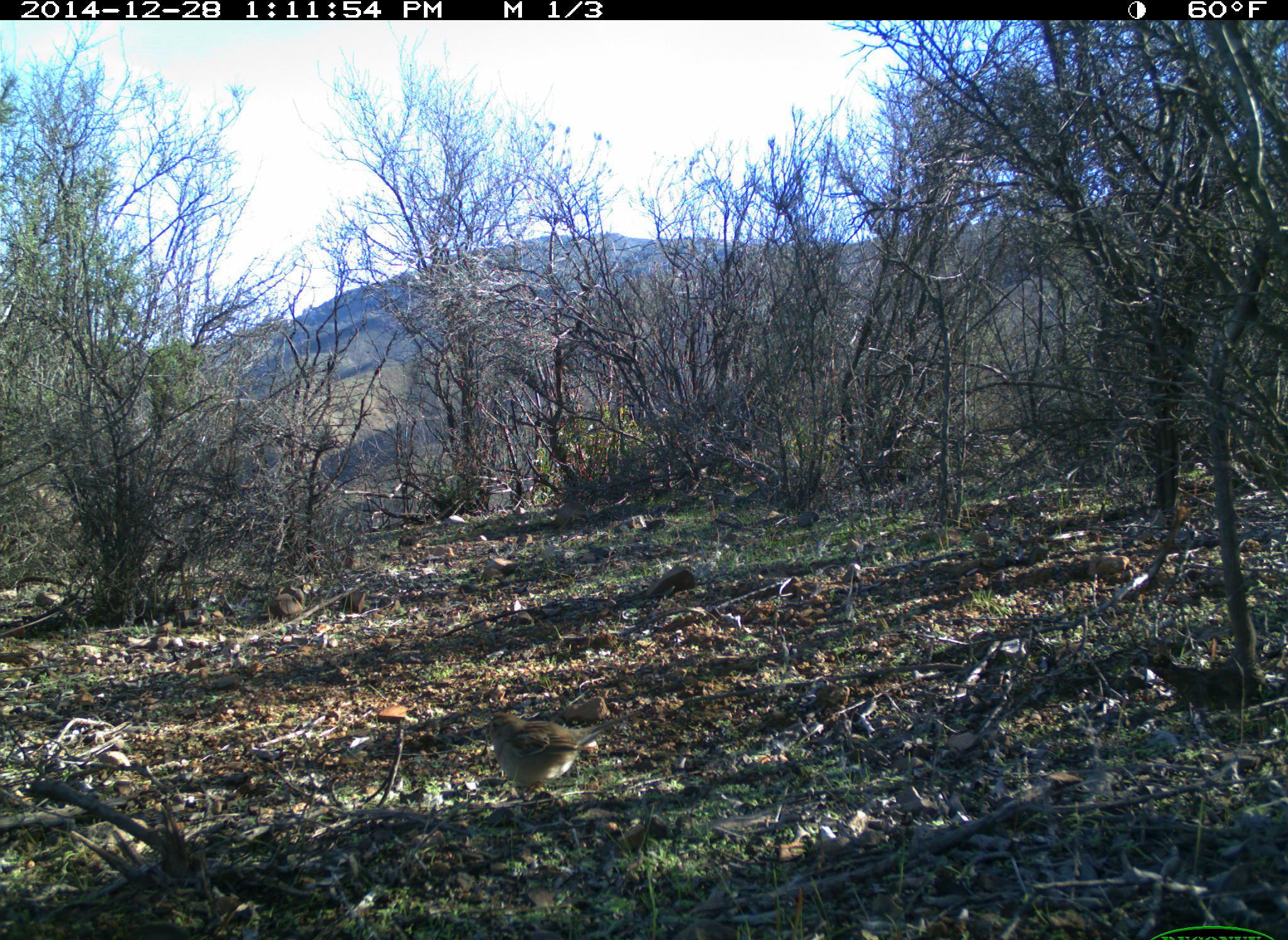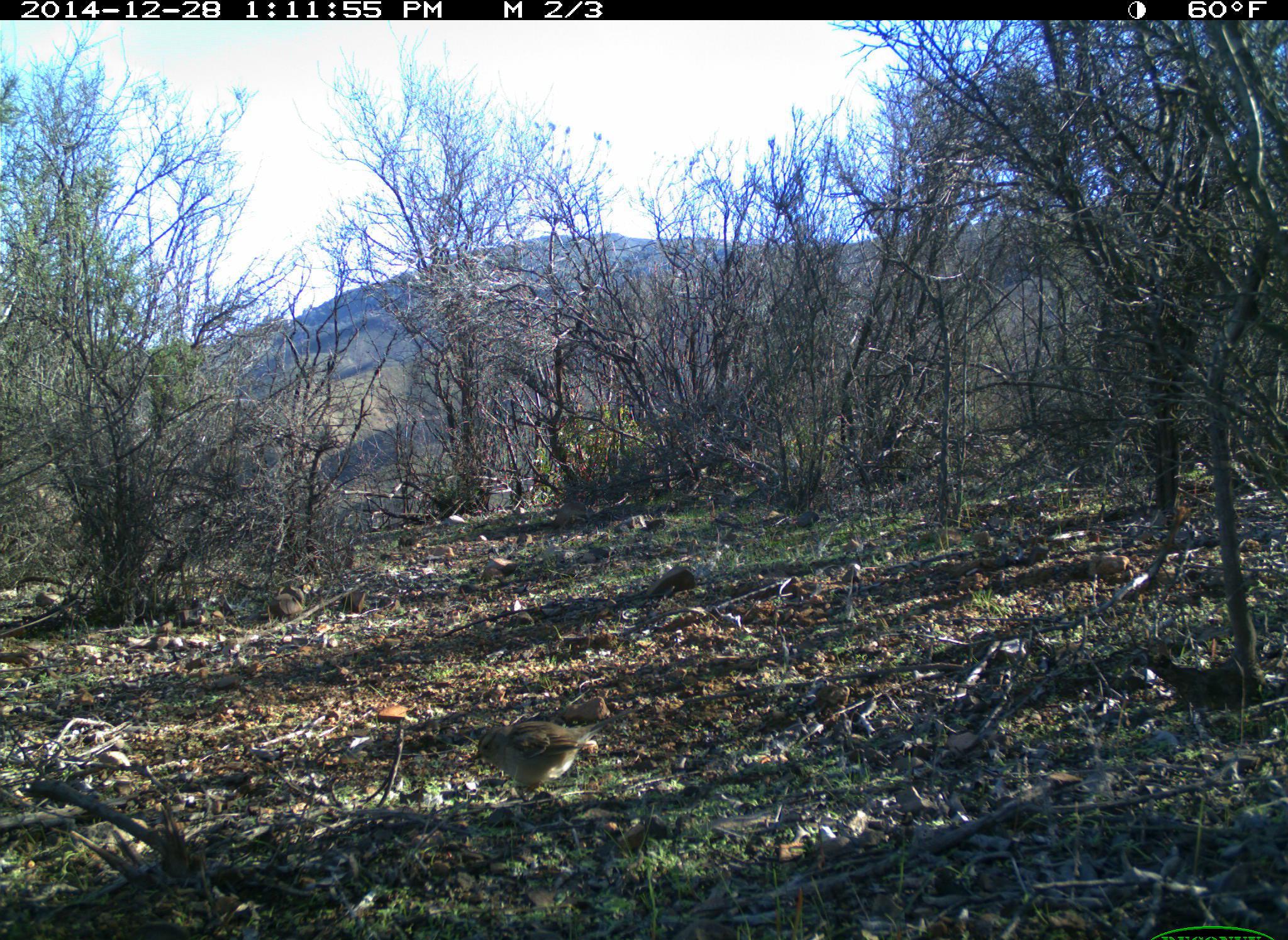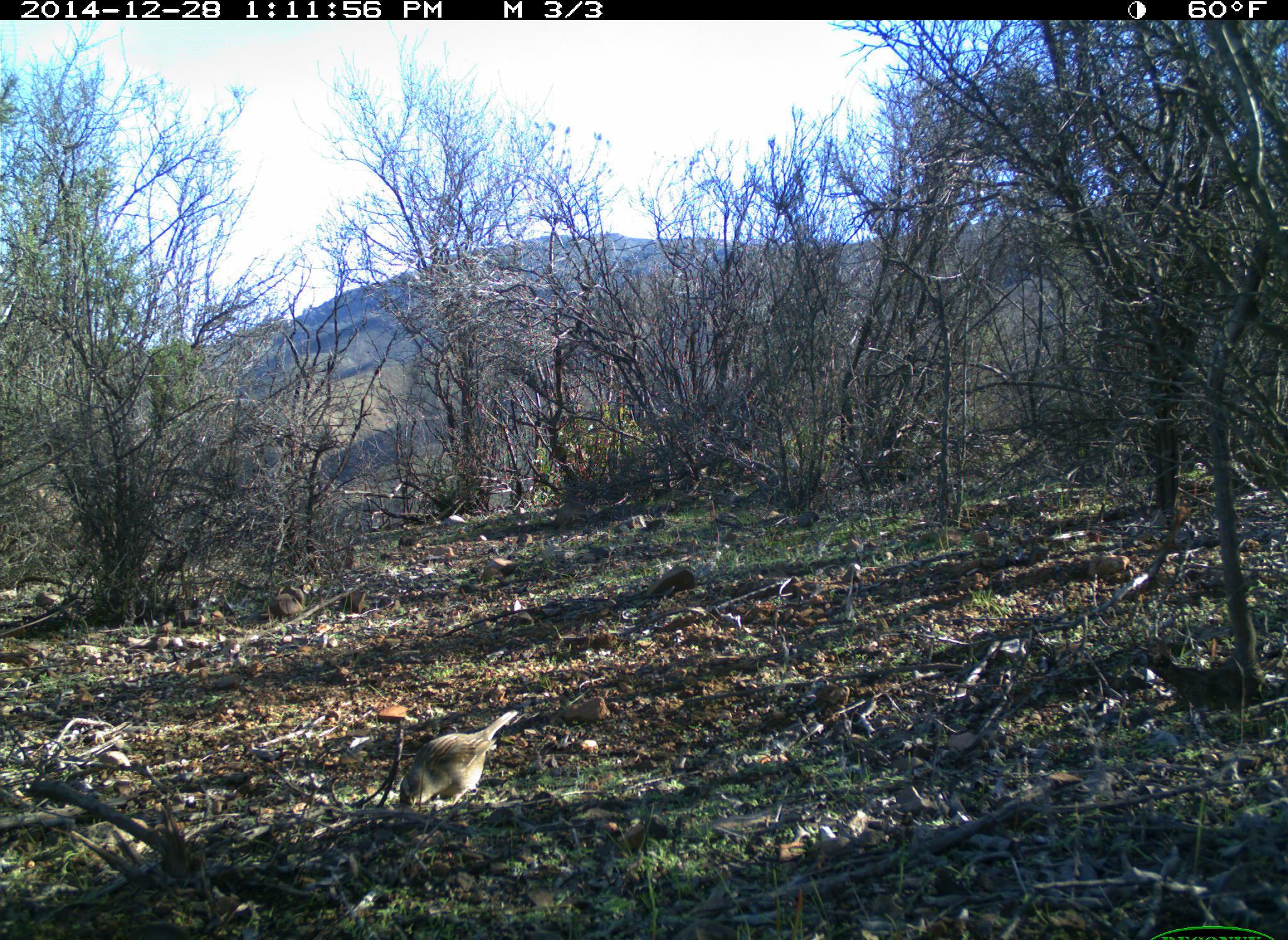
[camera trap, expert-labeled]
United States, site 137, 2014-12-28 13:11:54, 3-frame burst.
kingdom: Animalia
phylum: Chordata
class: Aves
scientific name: Aves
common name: bird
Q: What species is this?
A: Bird (Aves).